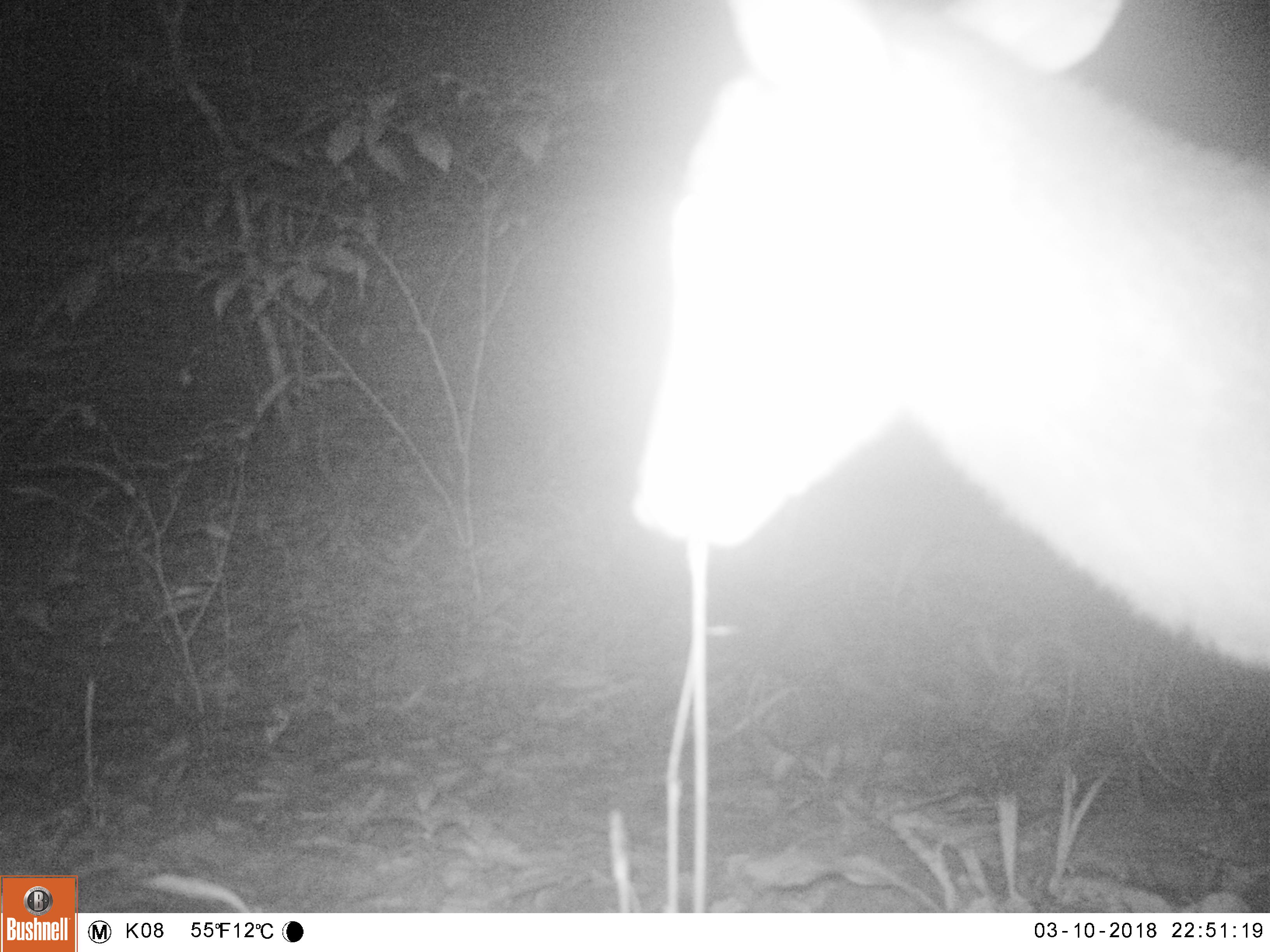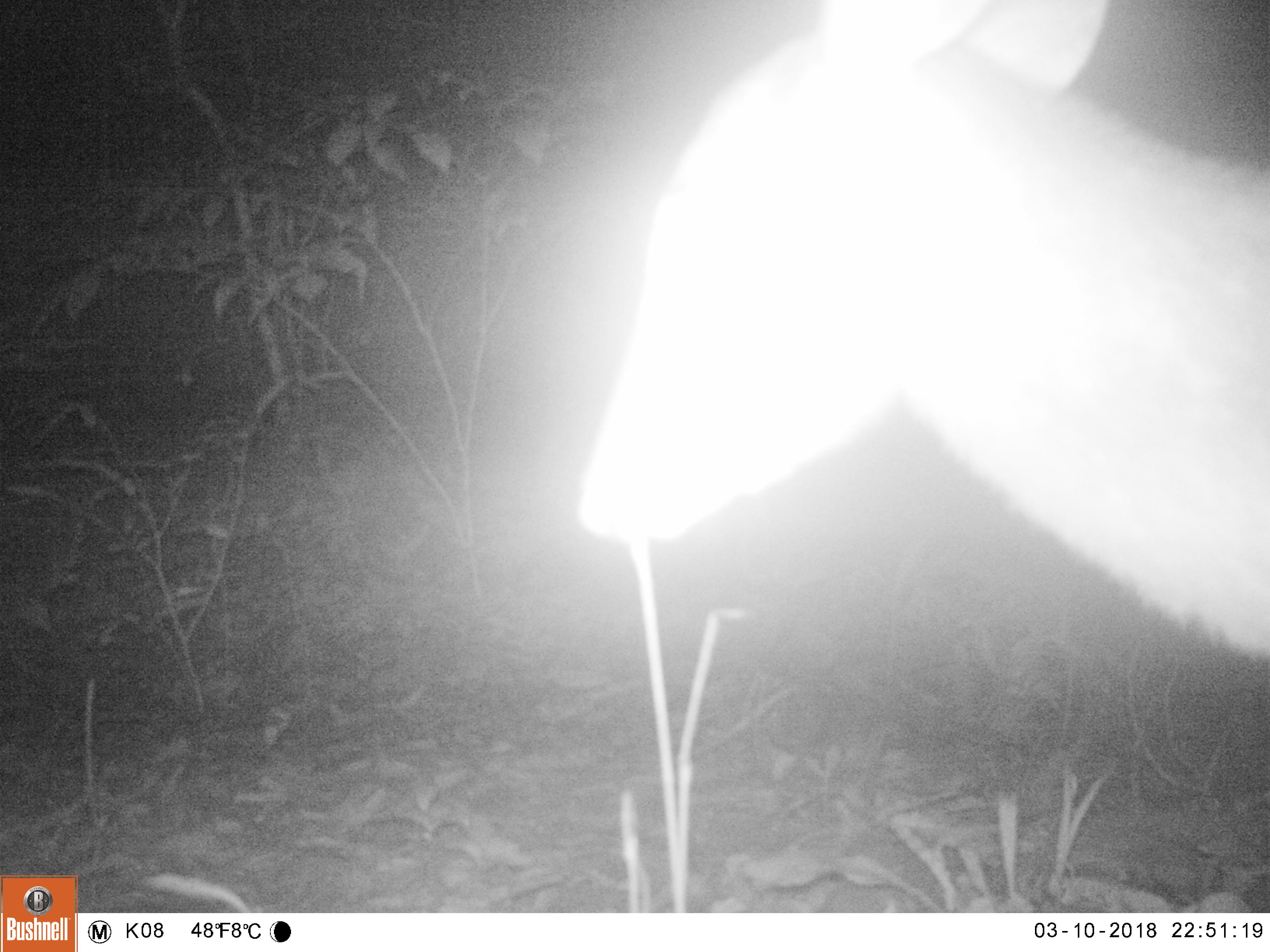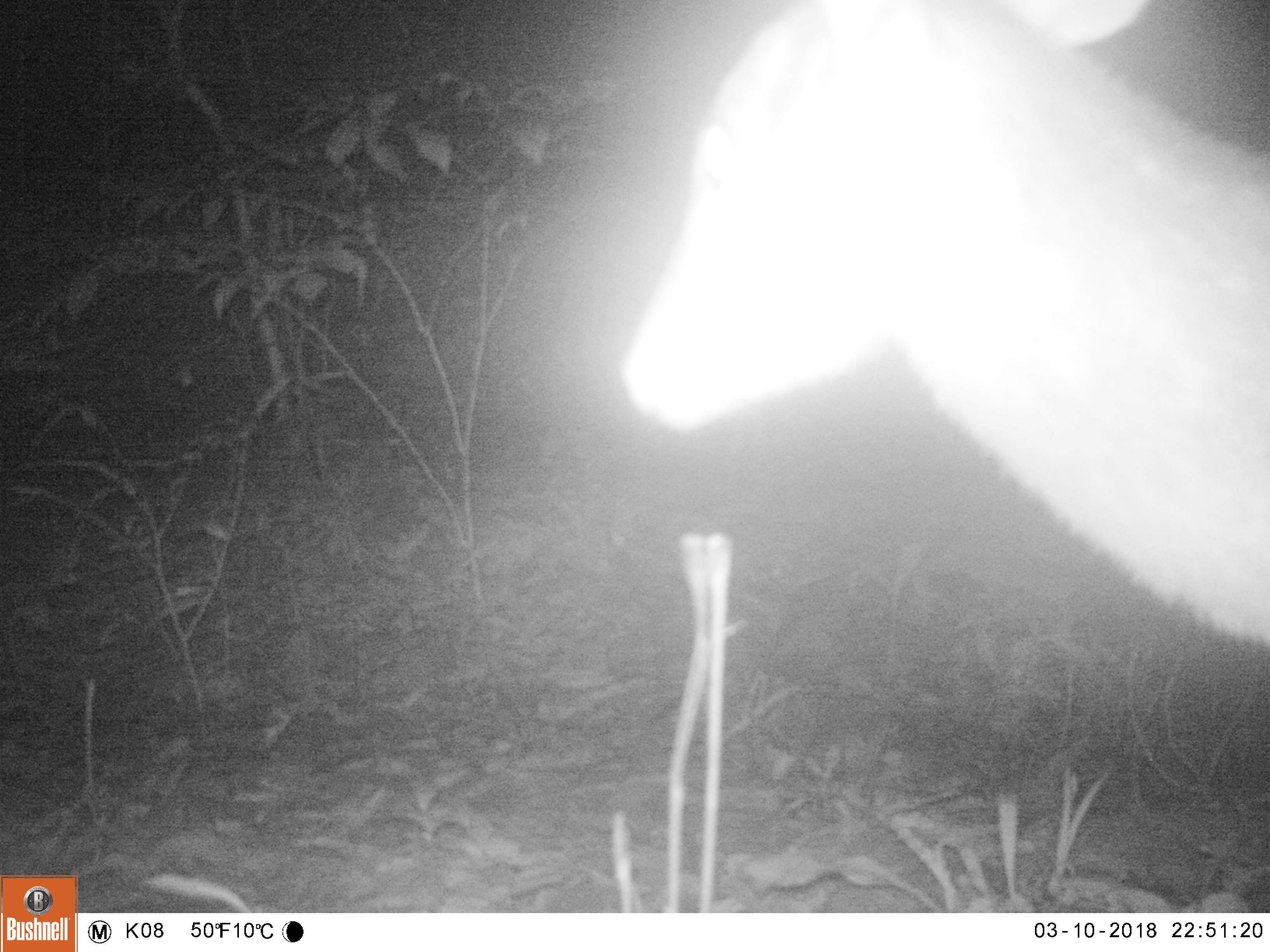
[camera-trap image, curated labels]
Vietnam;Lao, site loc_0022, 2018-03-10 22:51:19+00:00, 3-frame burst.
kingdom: Animalia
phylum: Chordata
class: Mammalia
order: Artiodactyla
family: Cervidae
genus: Muntiacus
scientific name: Muntiacus vuquangensis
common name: large-antlered muntjac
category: large antlered muntjac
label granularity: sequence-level